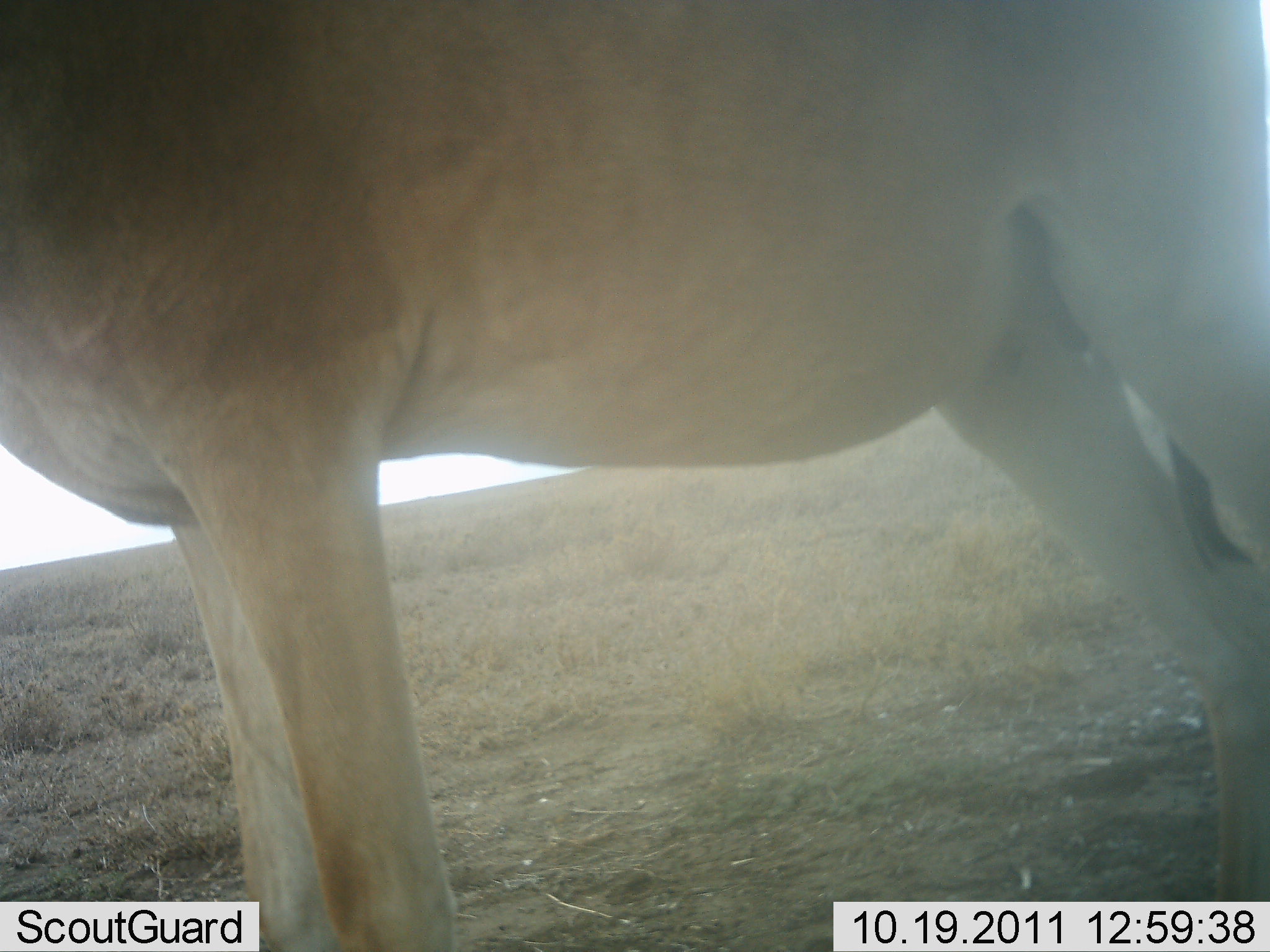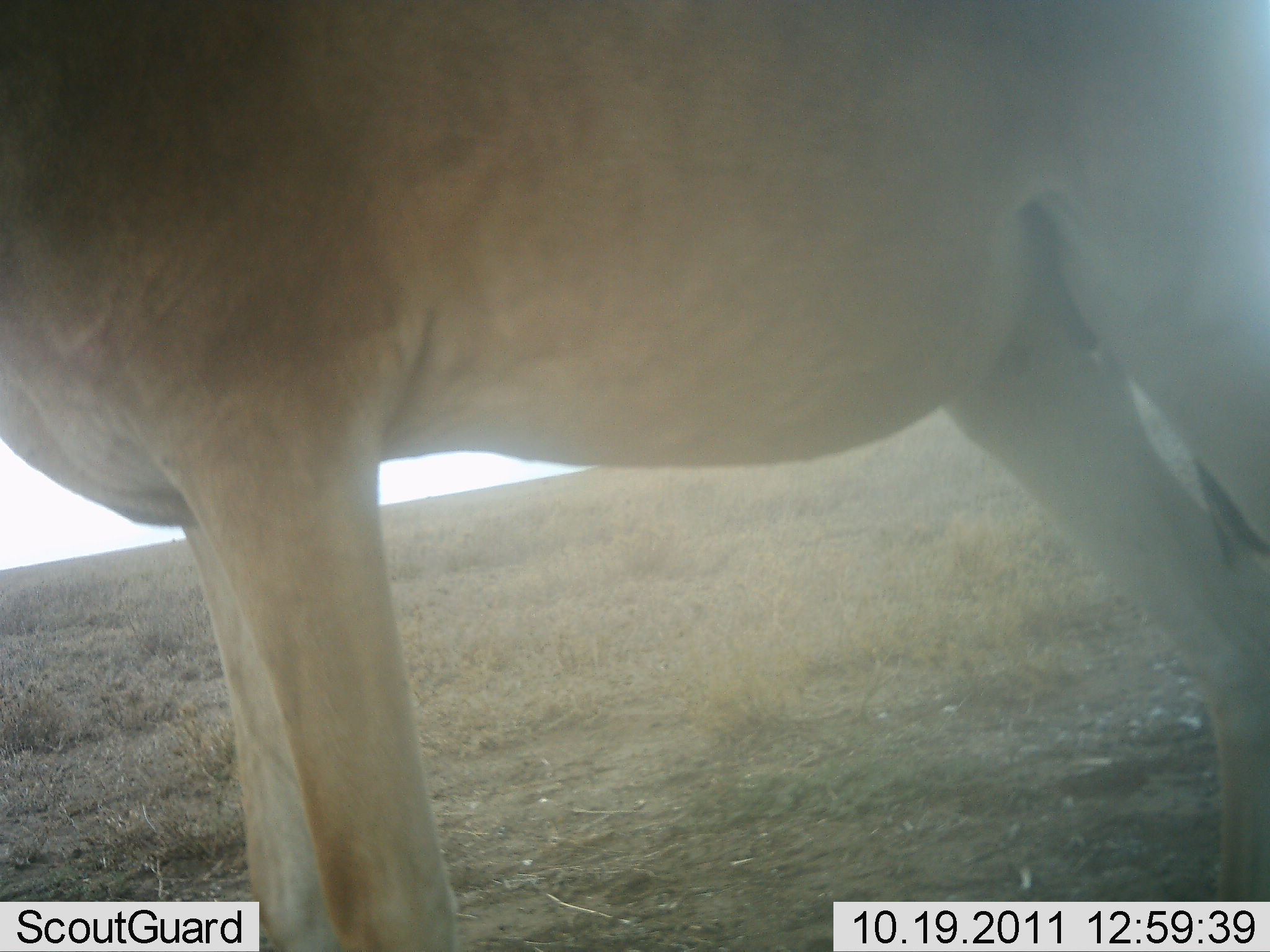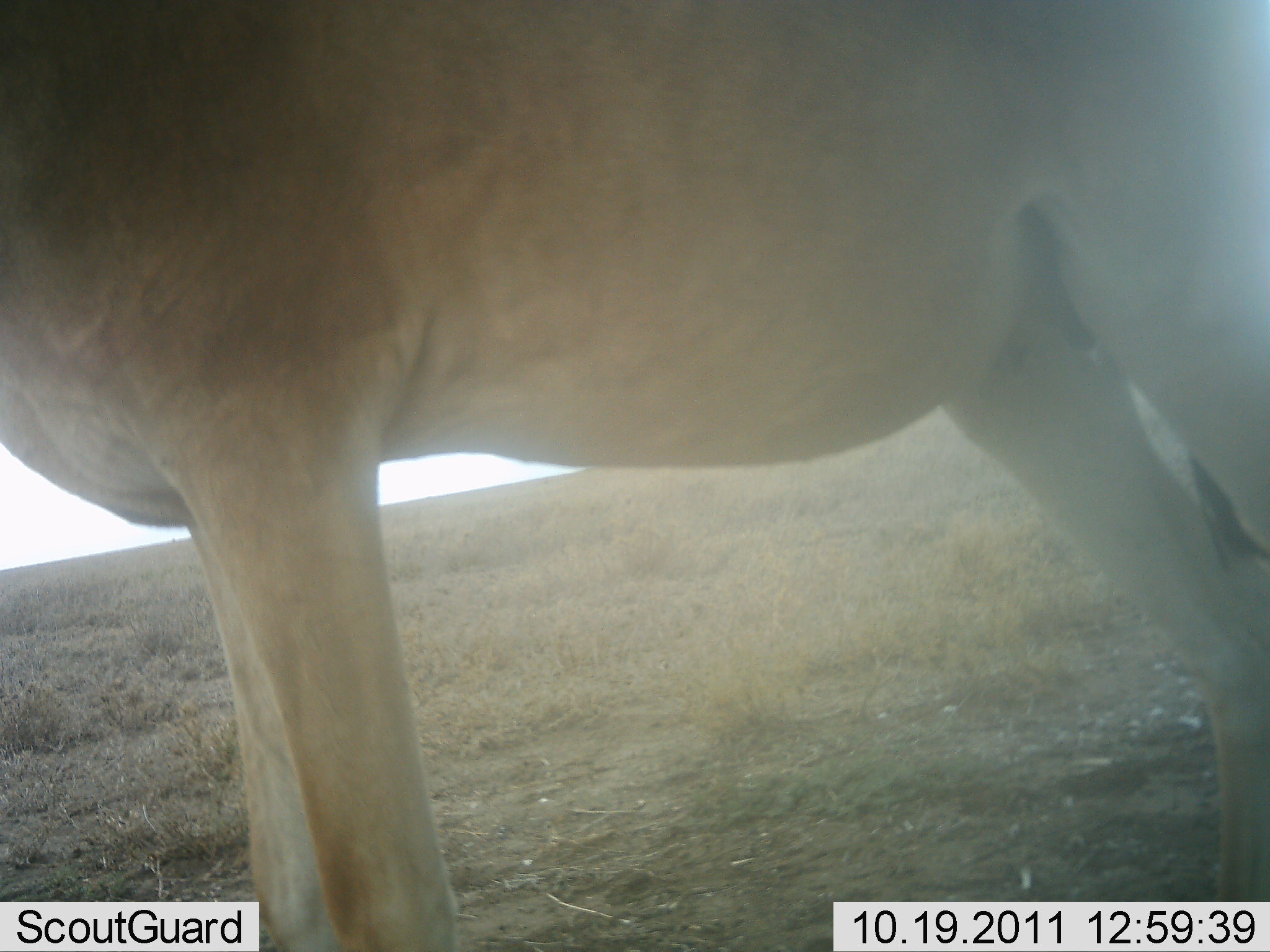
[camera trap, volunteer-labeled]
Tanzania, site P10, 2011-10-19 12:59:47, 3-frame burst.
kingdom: Animalia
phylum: Chordata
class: Mammalia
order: Artiodactyla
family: Bovidae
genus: Alcelaphus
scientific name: Alcelaphus buselaphus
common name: hartebeest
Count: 1.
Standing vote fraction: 100%.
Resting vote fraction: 0%.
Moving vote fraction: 0%.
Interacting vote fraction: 0%.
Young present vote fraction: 0%.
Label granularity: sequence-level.